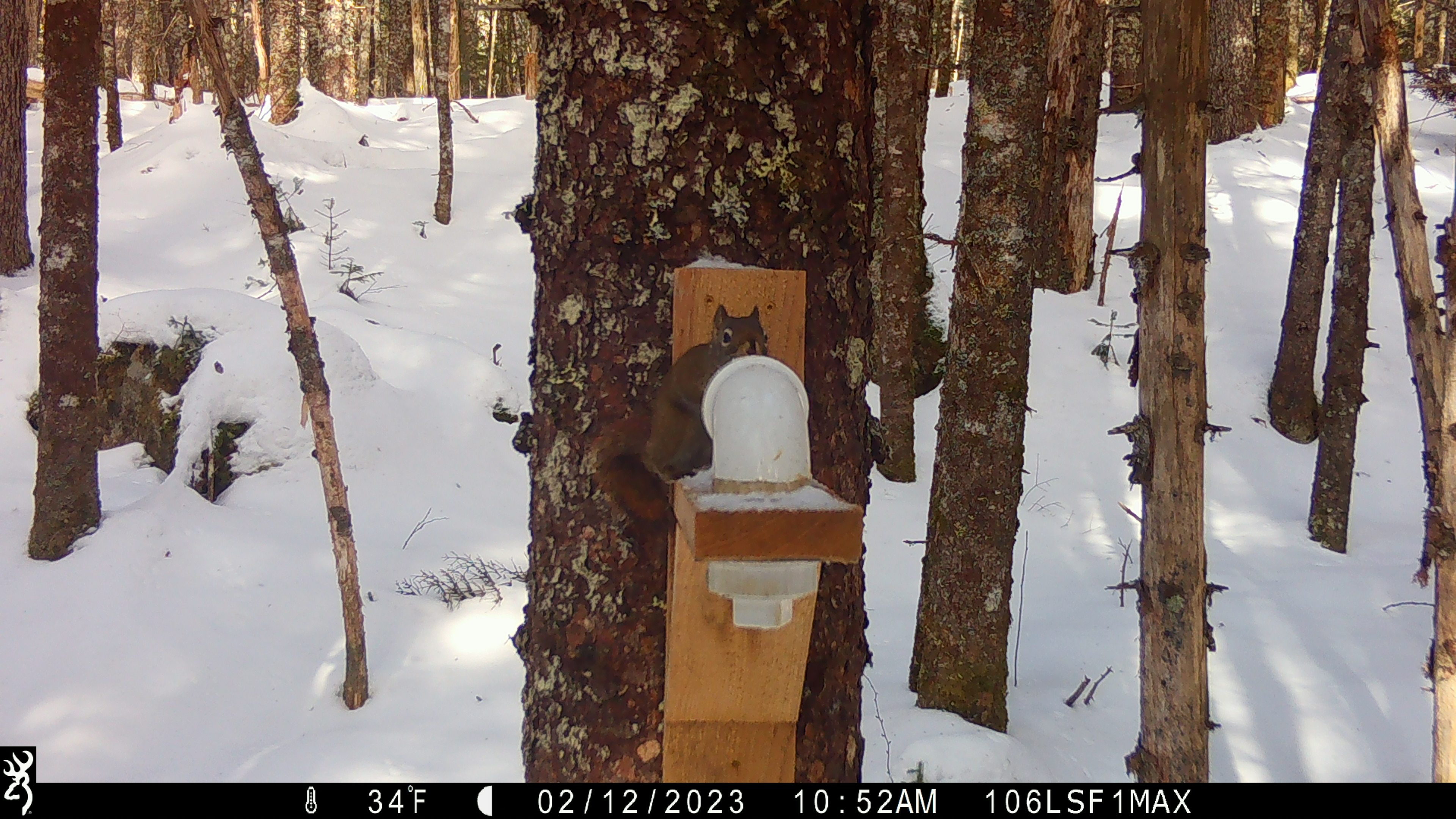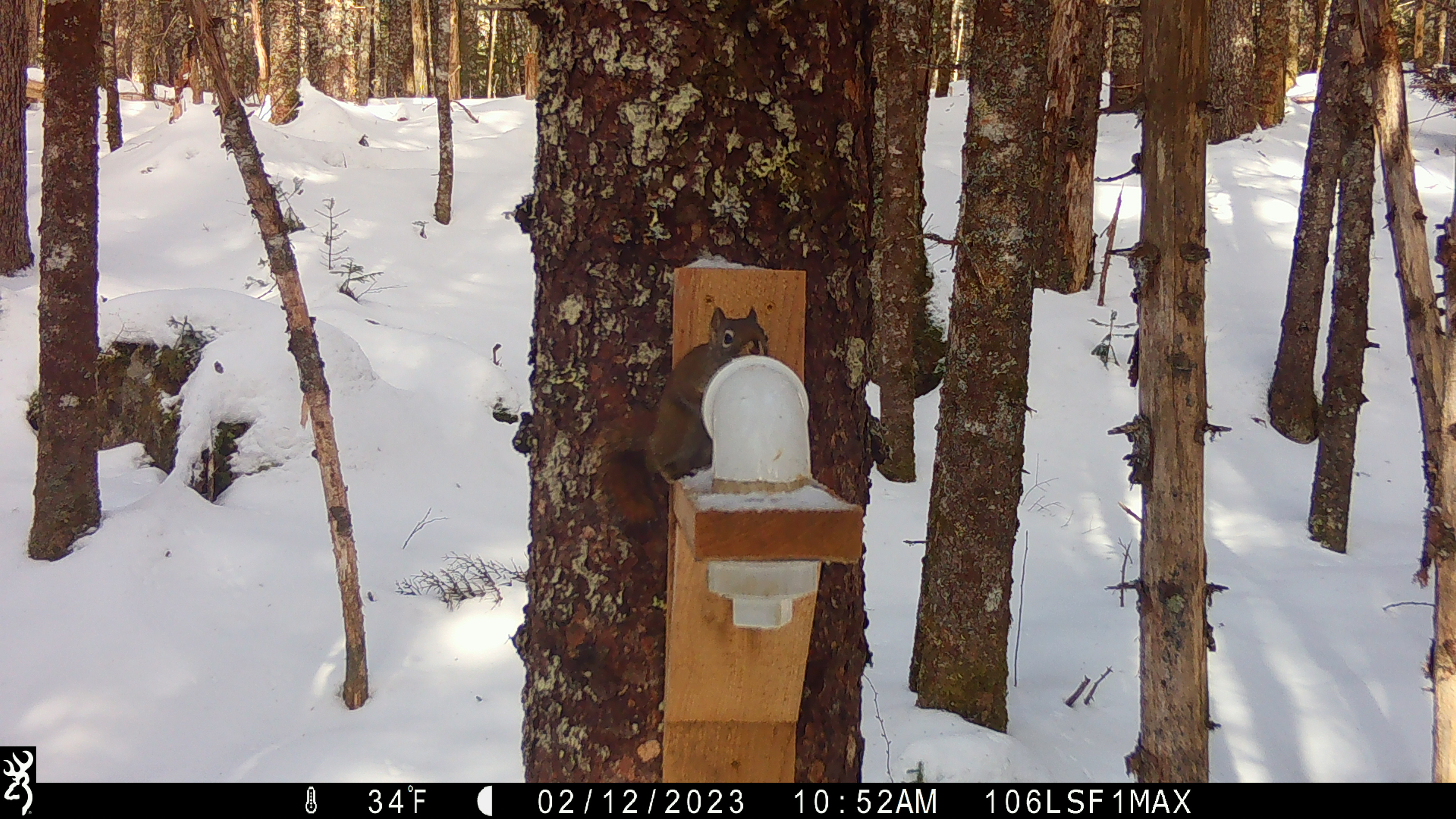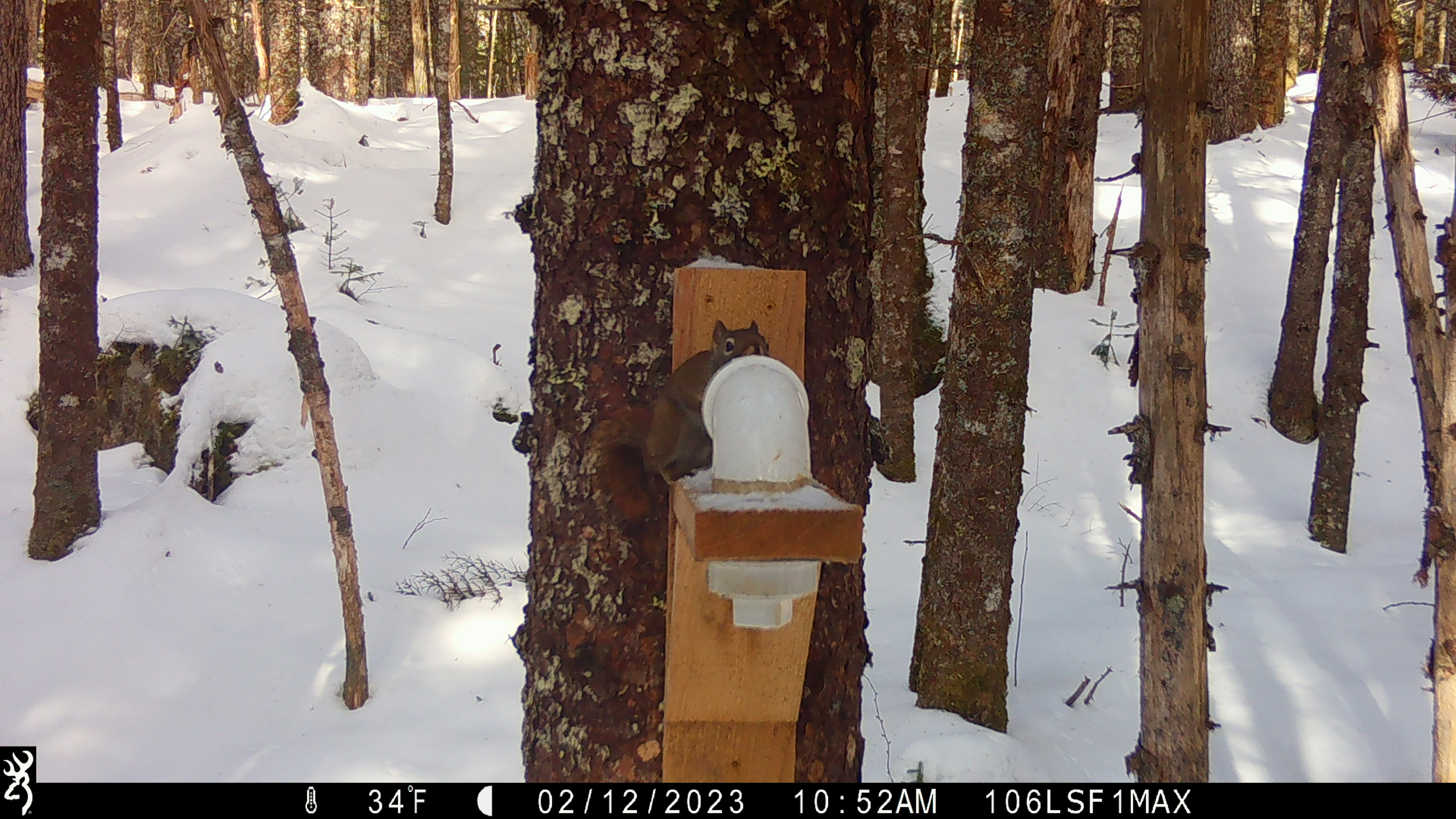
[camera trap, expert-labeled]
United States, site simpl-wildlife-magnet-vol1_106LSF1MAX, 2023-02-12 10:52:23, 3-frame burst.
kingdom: Animalia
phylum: Chordata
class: Mammalia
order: Rodentia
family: Sciuridae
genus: Tamiasciurus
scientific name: Tamiasciurus hudsonicus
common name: red squirrel